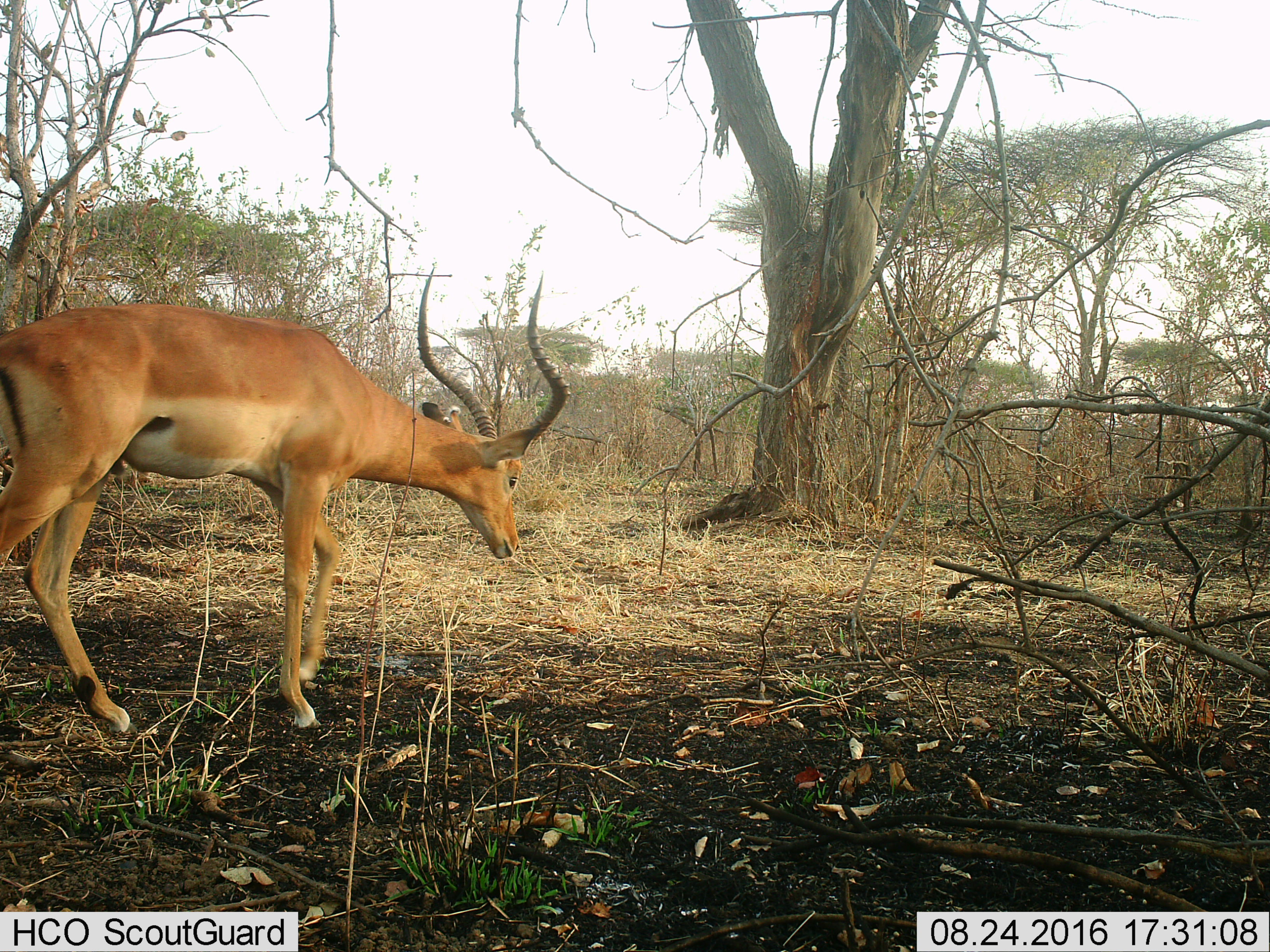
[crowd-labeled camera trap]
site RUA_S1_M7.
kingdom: Animalia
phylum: Chordata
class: Mammalia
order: Artiodactyla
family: Bovidae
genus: Aepyceros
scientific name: Aepyceros melampus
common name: impala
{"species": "impala (Aepyceros melampus)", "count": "1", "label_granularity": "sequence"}